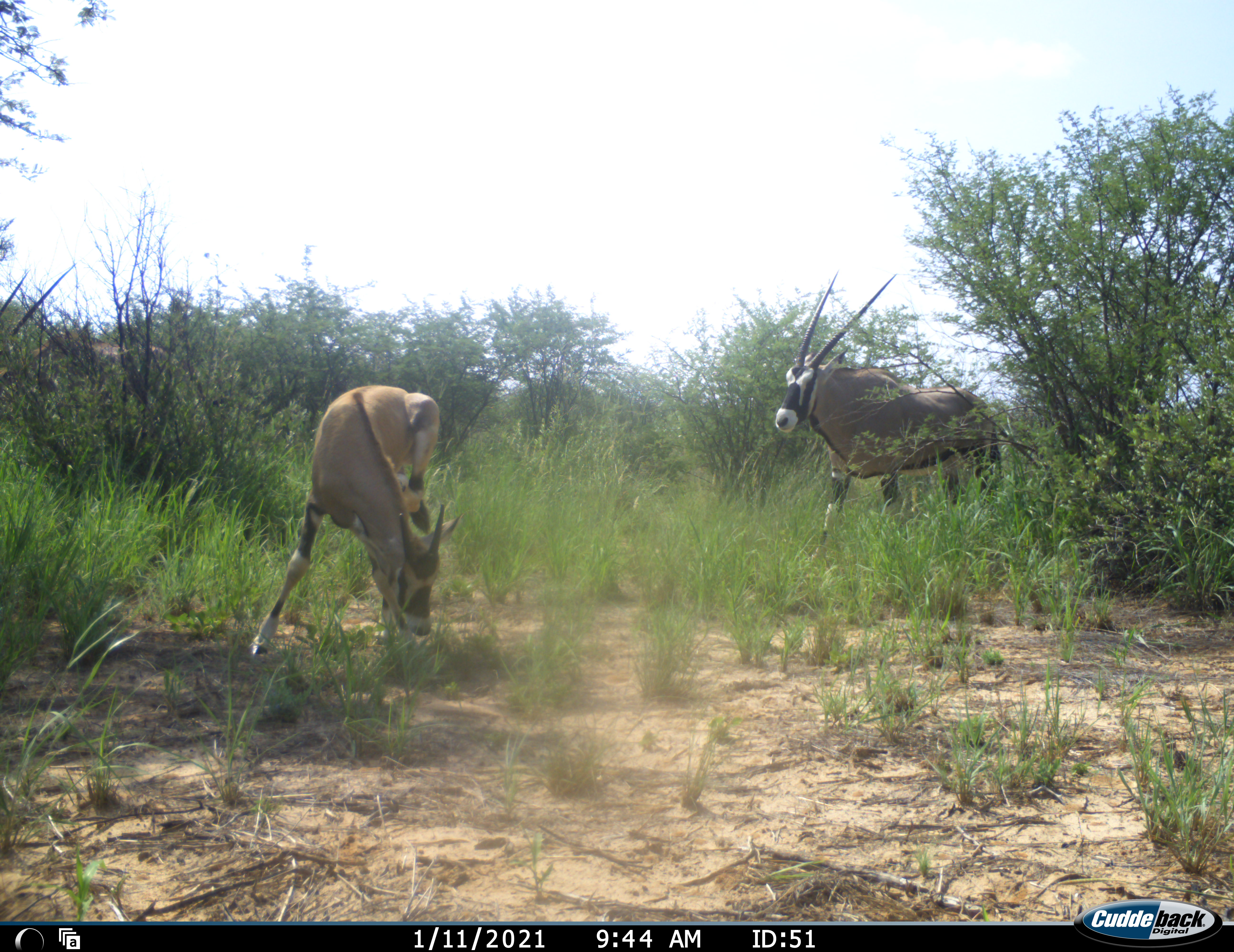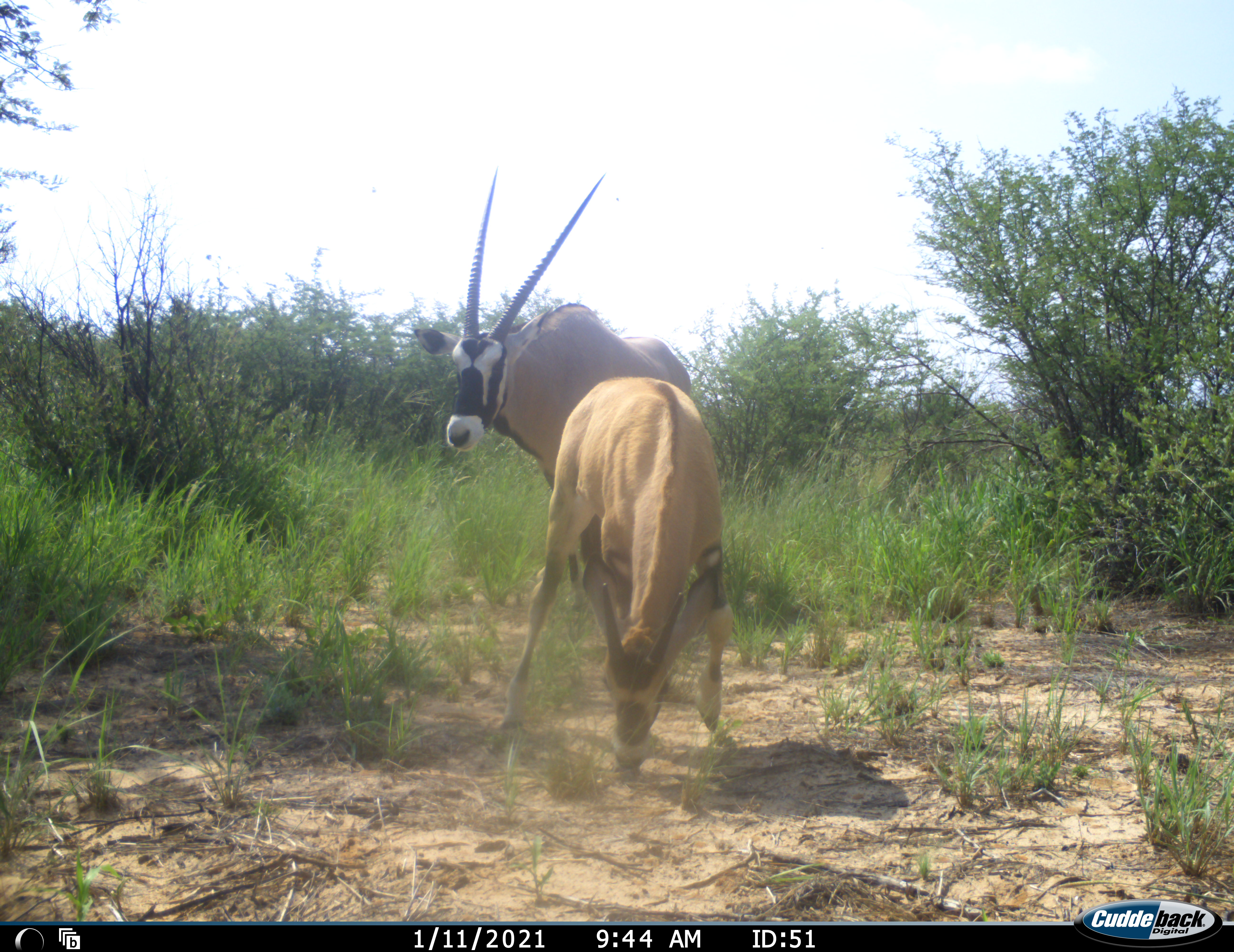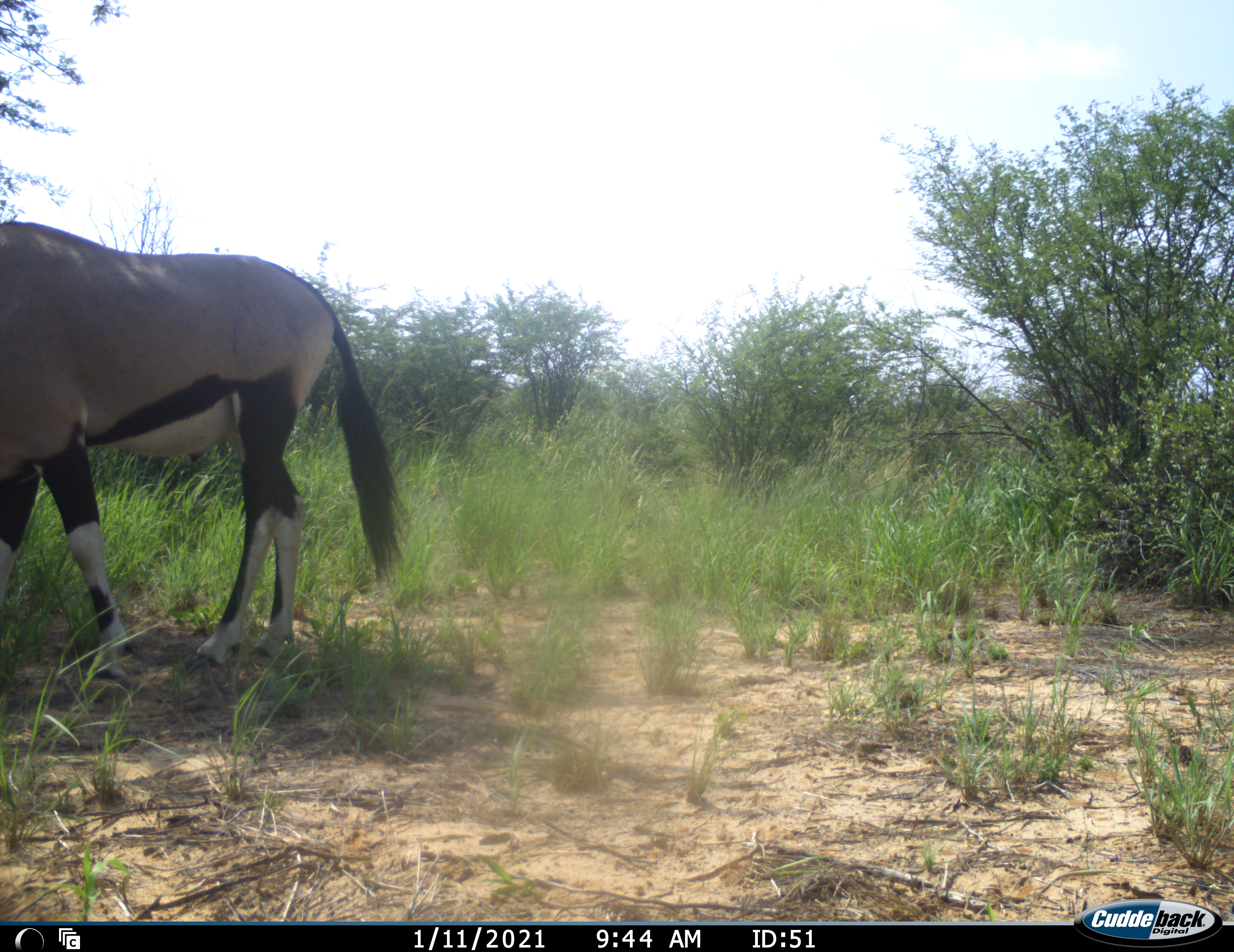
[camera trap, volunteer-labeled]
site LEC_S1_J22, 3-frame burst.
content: unidentified animal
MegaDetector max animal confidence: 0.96